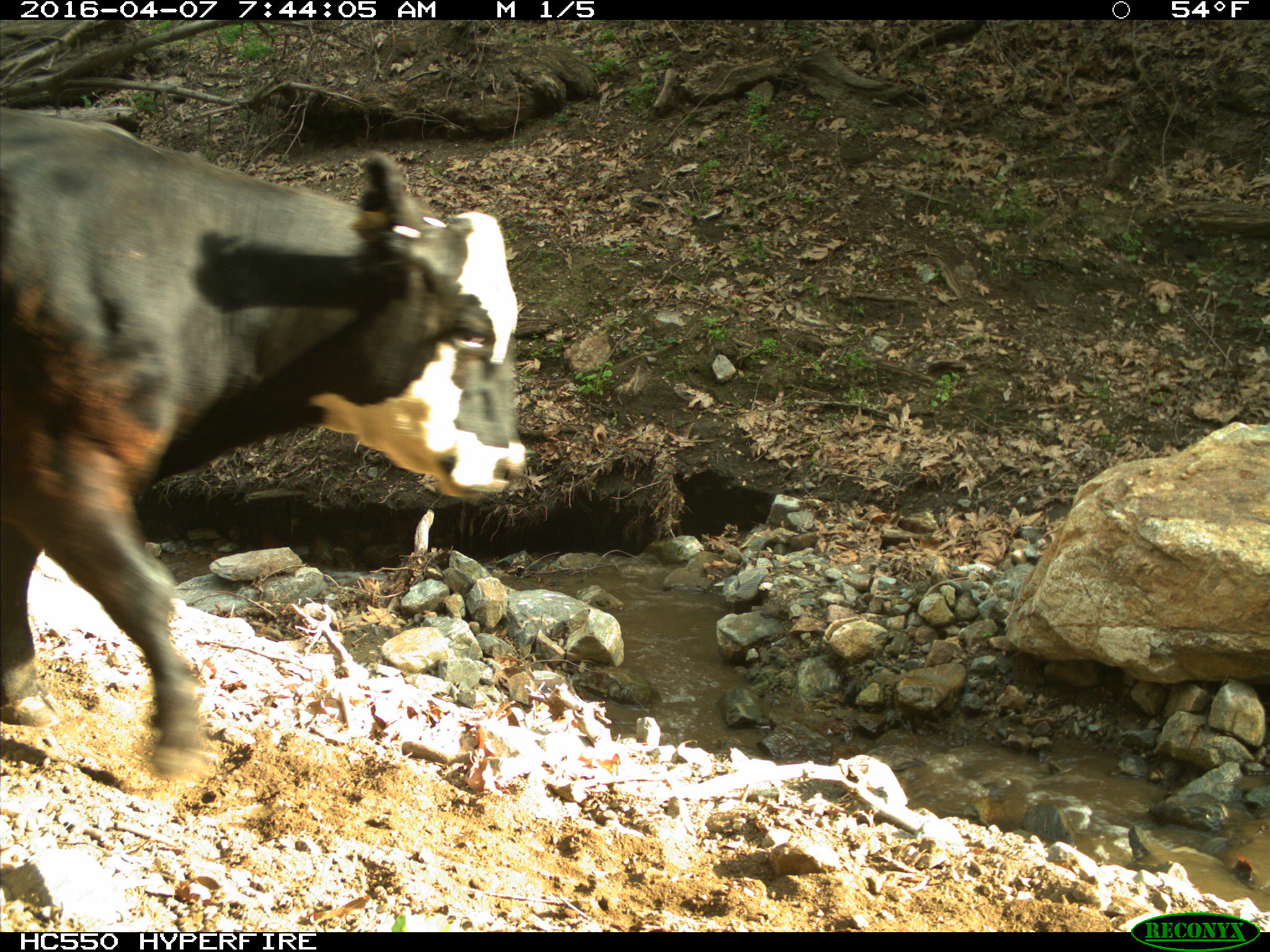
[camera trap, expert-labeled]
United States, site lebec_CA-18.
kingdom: Animalia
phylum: Chordata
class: Mammalia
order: Artiodactyla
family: Bovidae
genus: Bos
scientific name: Bos taurus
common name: domestic cow